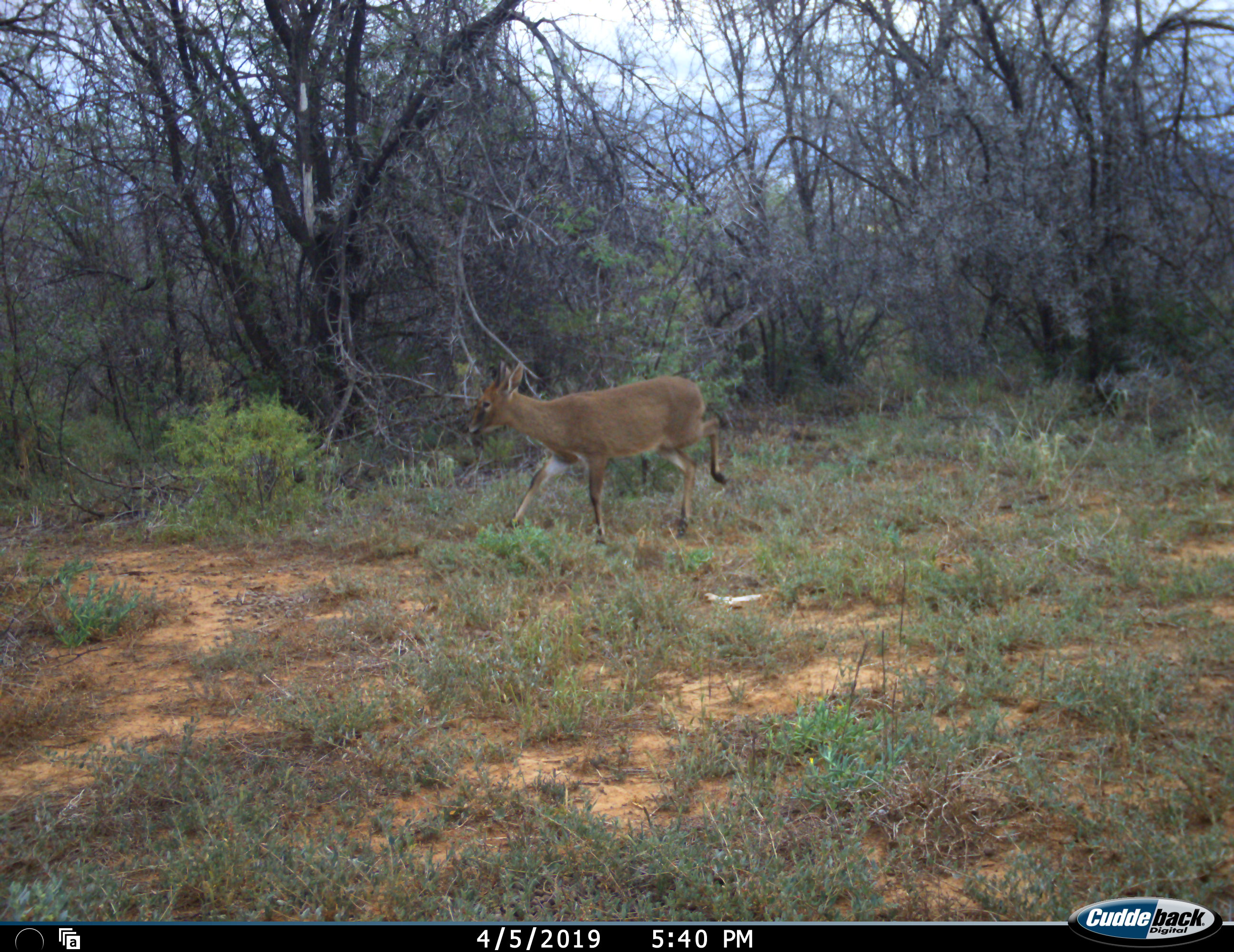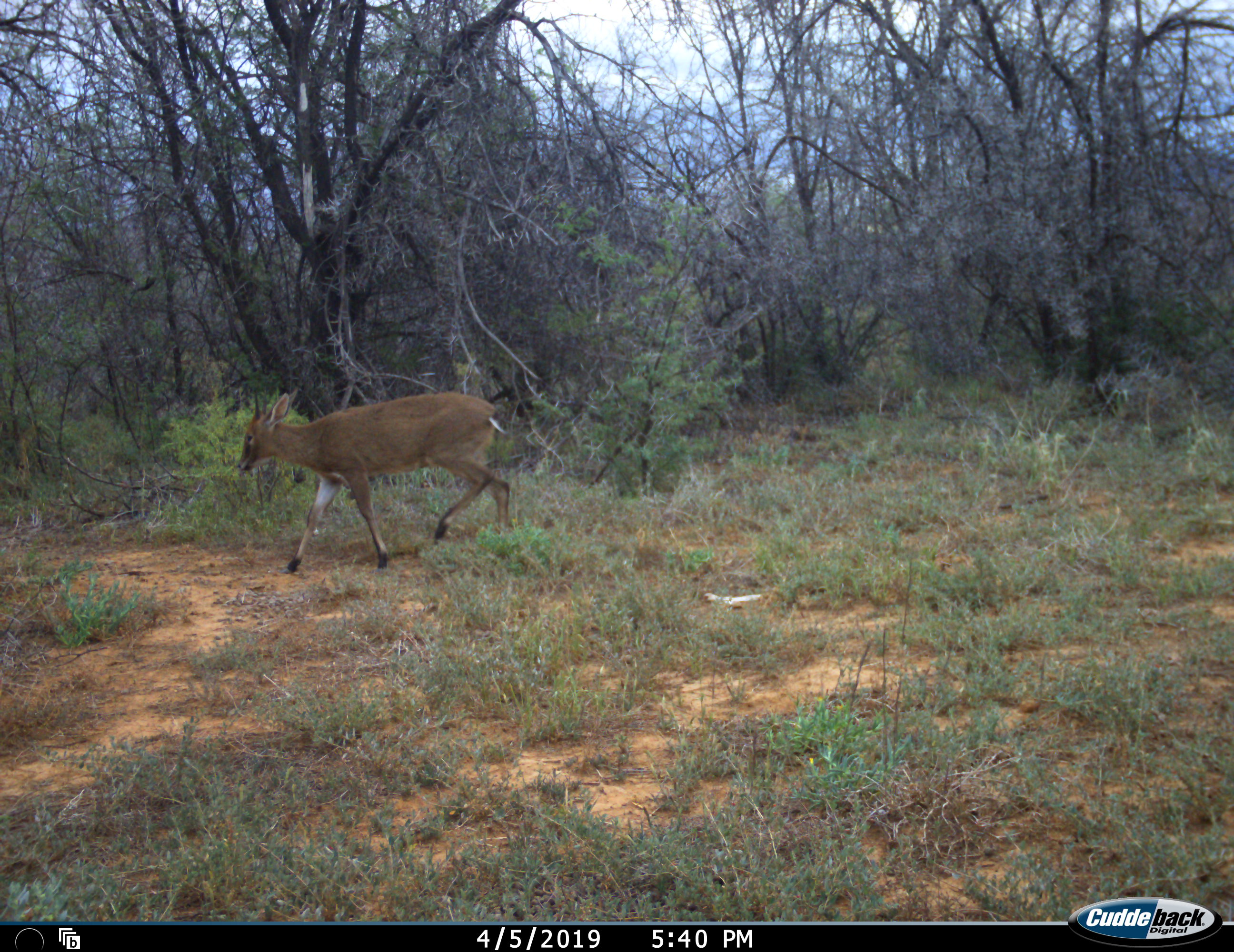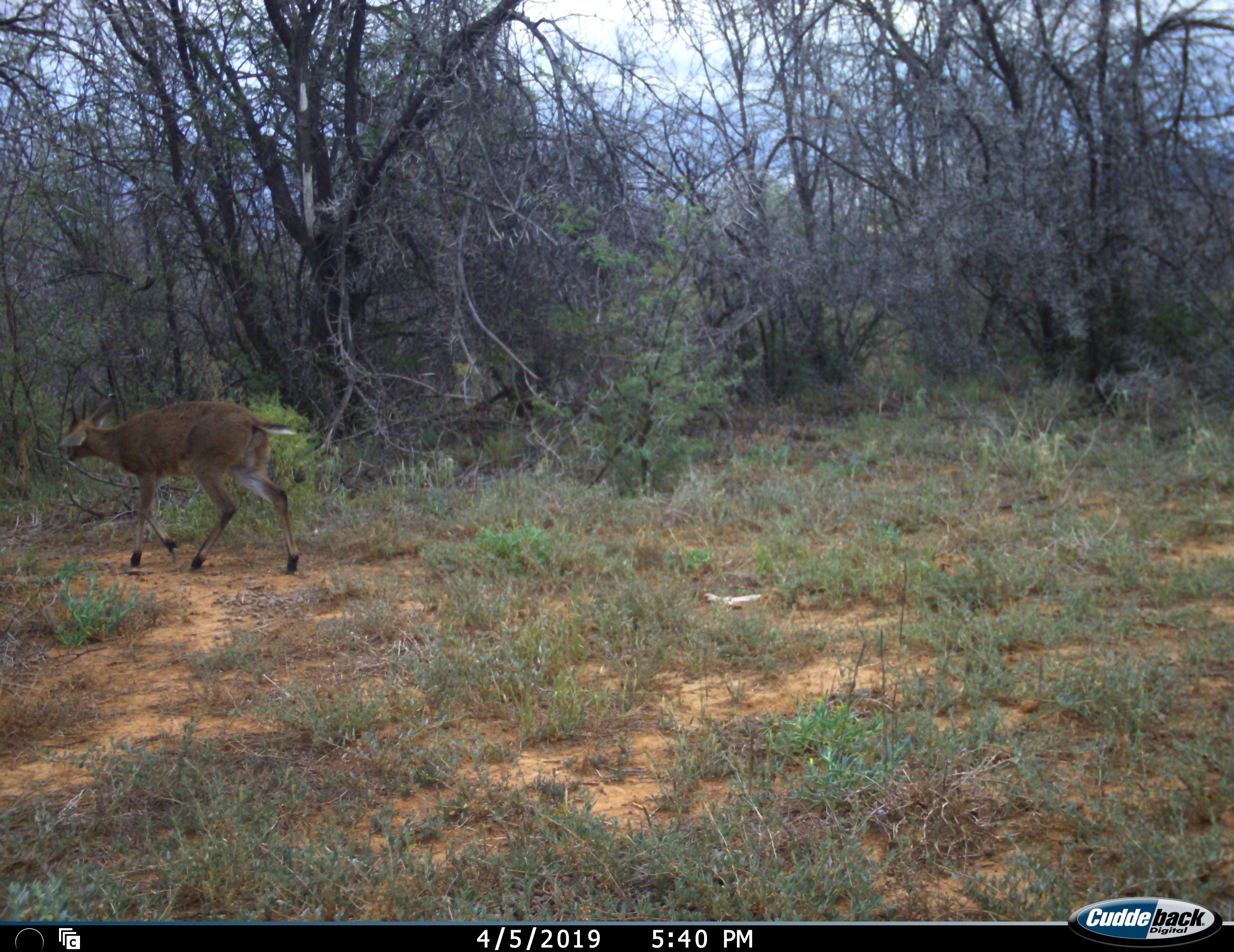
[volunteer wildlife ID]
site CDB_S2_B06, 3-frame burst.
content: unidentified animal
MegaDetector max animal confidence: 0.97